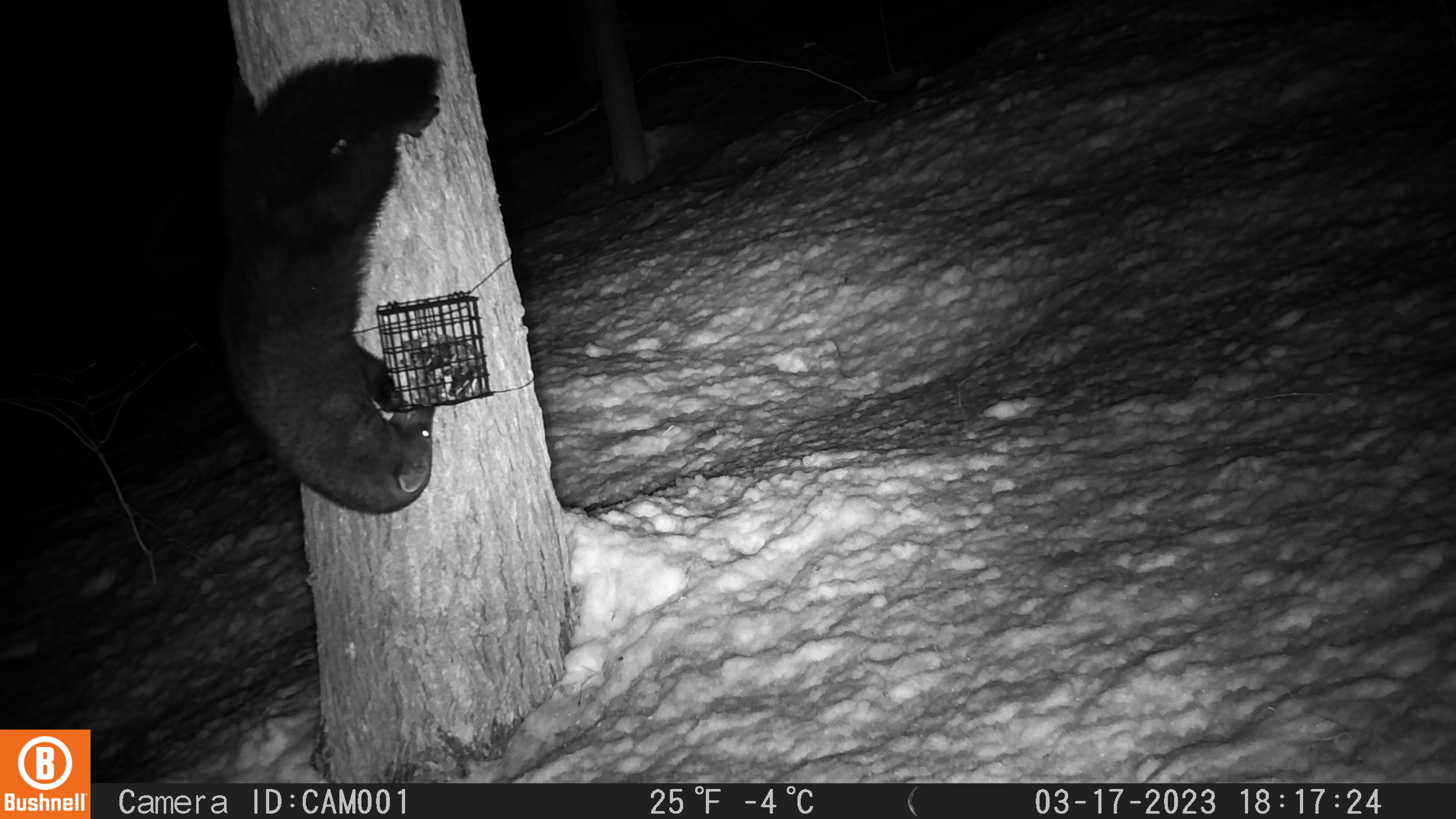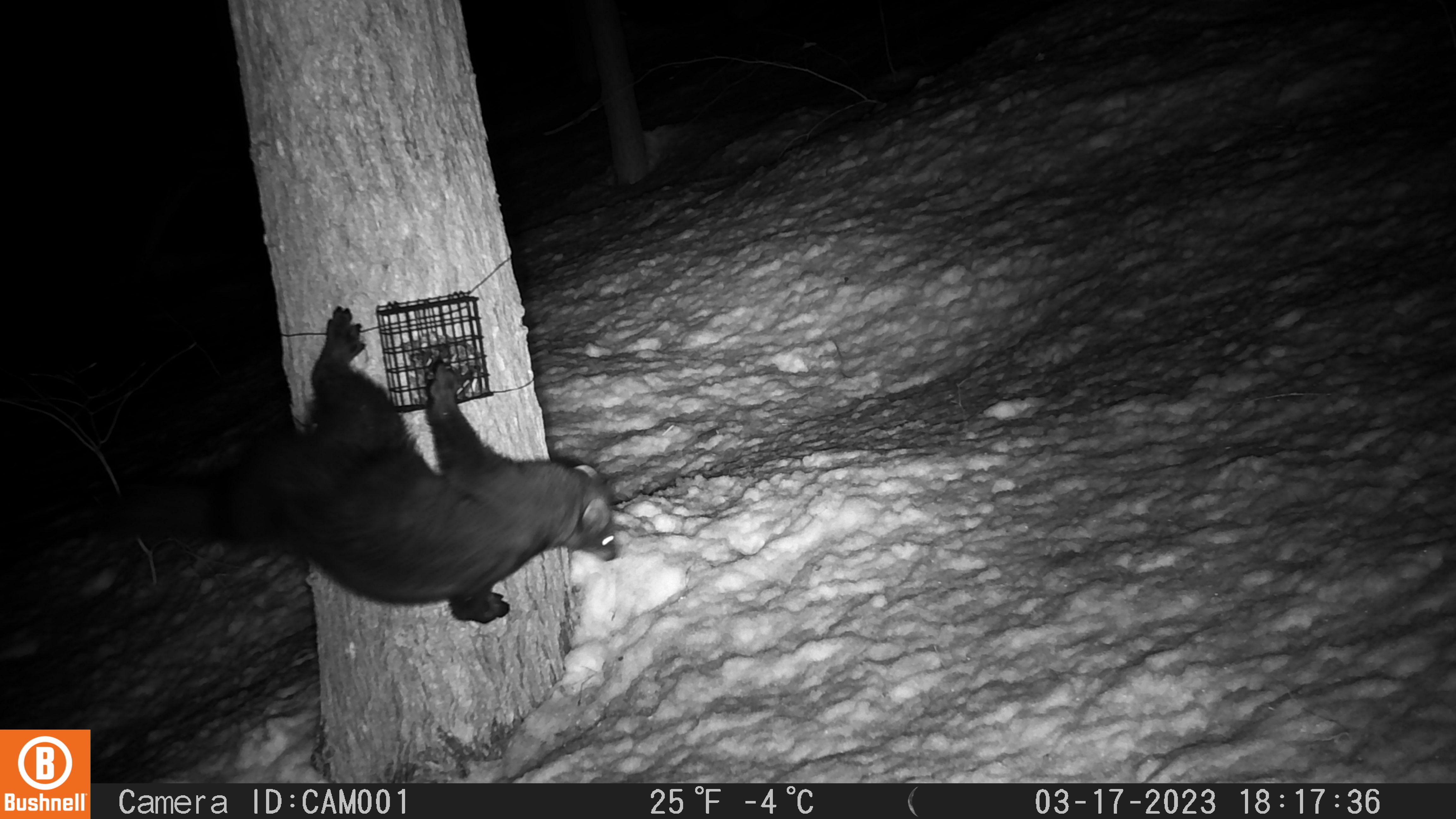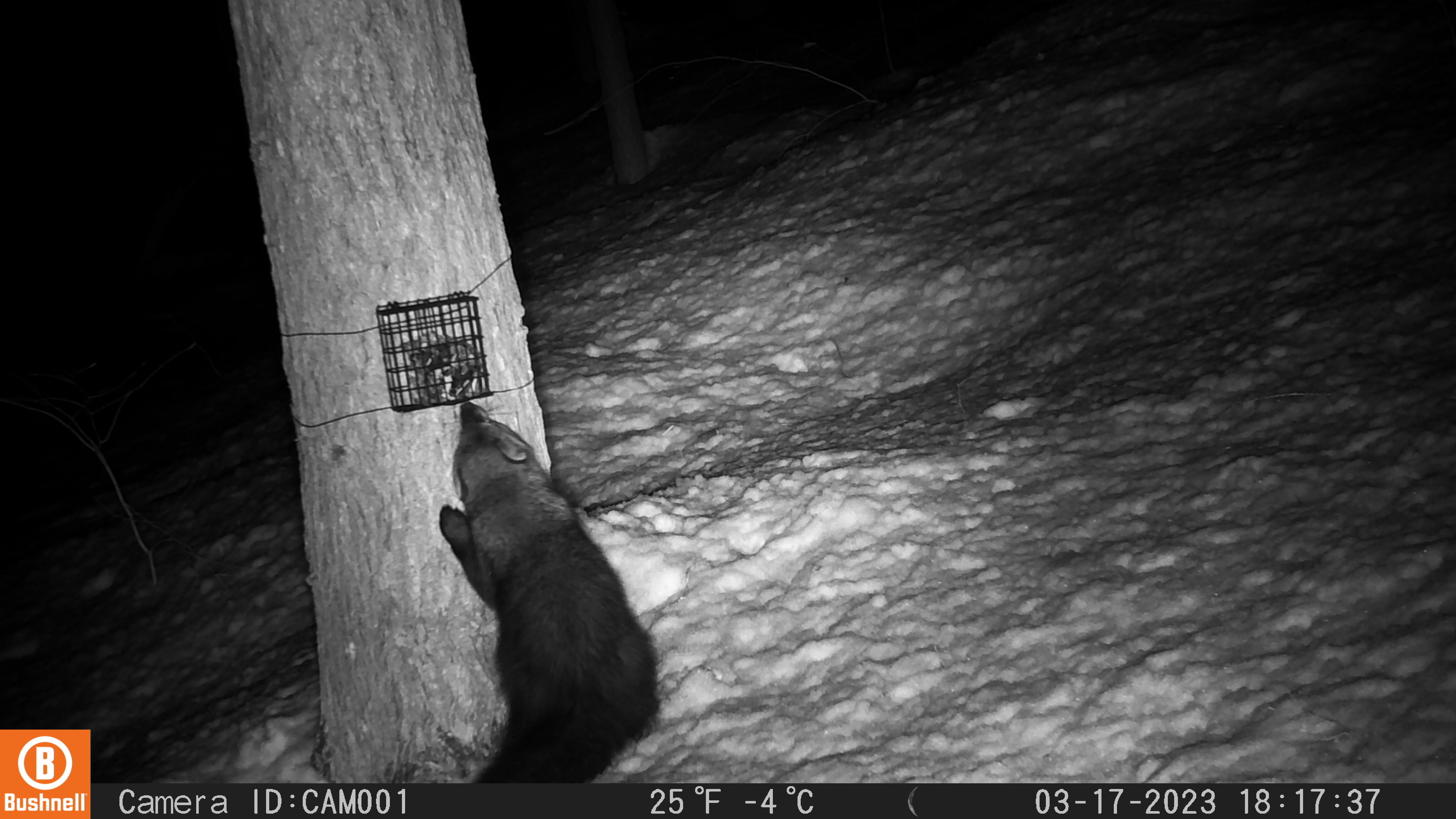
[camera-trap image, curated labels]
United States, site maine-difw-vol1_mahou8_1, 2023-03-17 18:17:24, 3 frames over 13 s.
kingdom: Animalia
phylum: Chordata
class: Mammalia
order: Carnivora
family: Mustelidae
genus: Pekania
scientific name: Pekania pennanti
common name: fisher